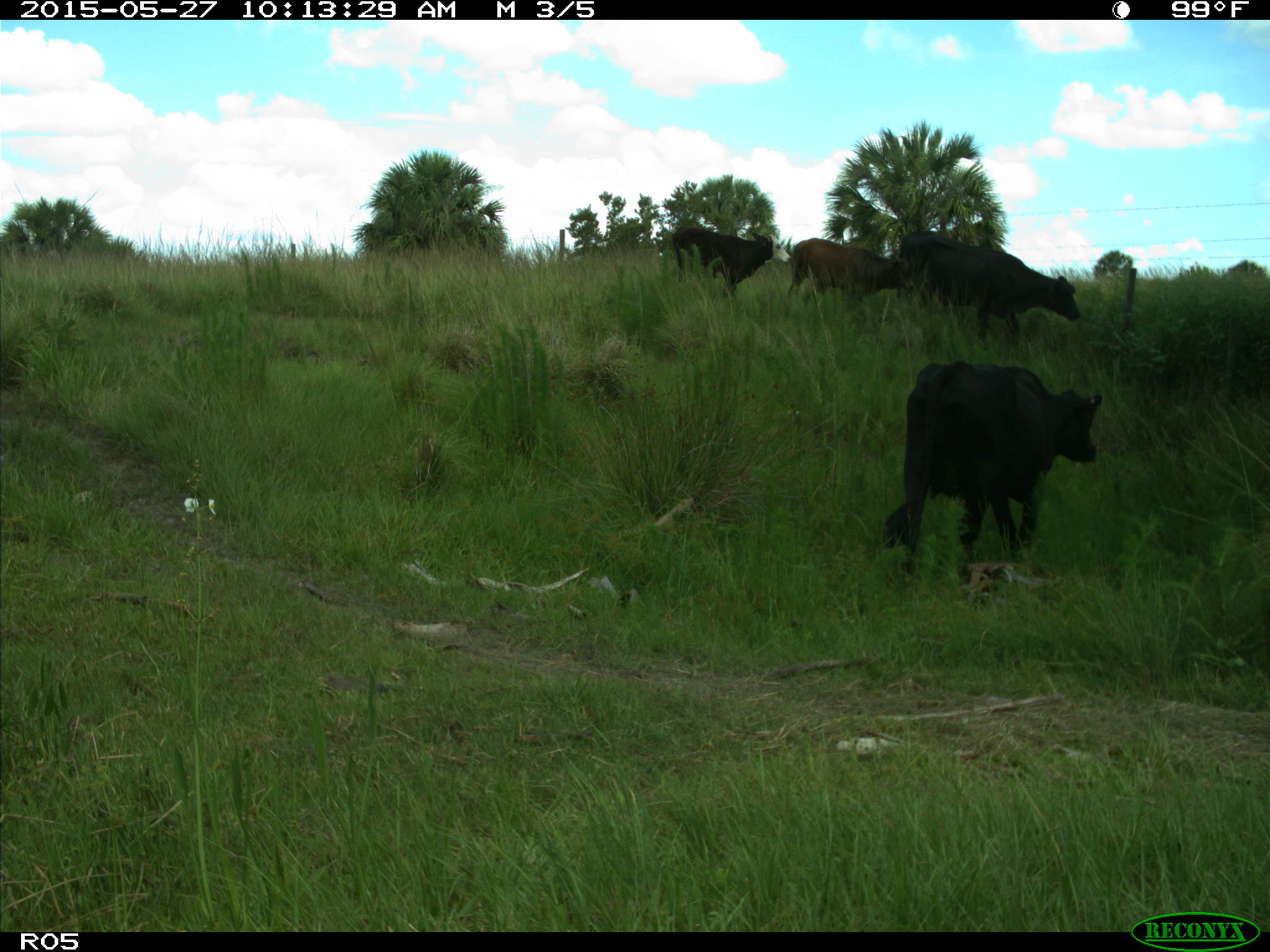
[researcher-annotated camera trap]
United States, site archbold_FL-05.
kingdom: Animalia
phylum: Chordata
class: Mammalia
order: Artiodactyla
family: Bovidae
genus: Bos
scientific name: Bos taurus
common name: domestic cow